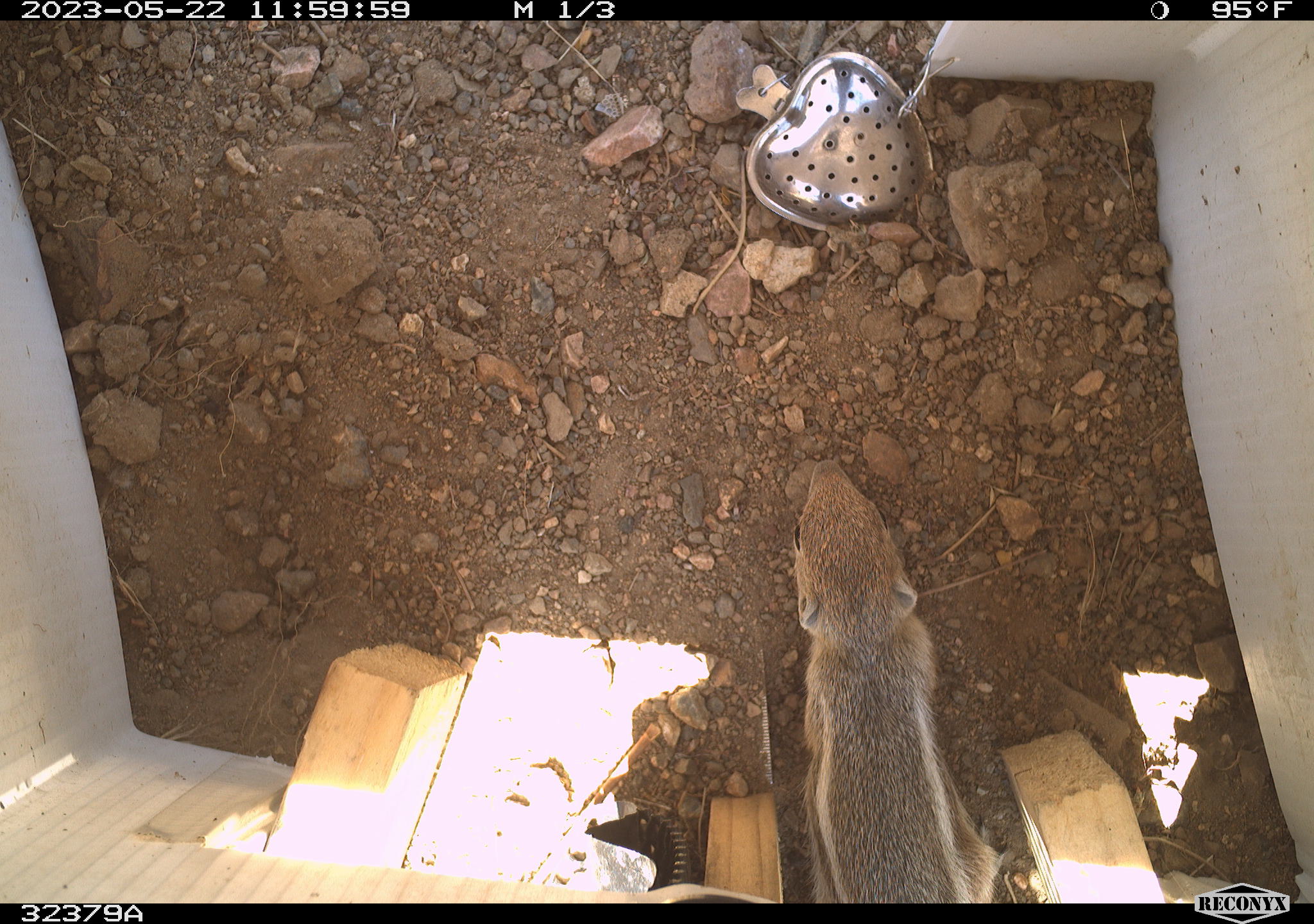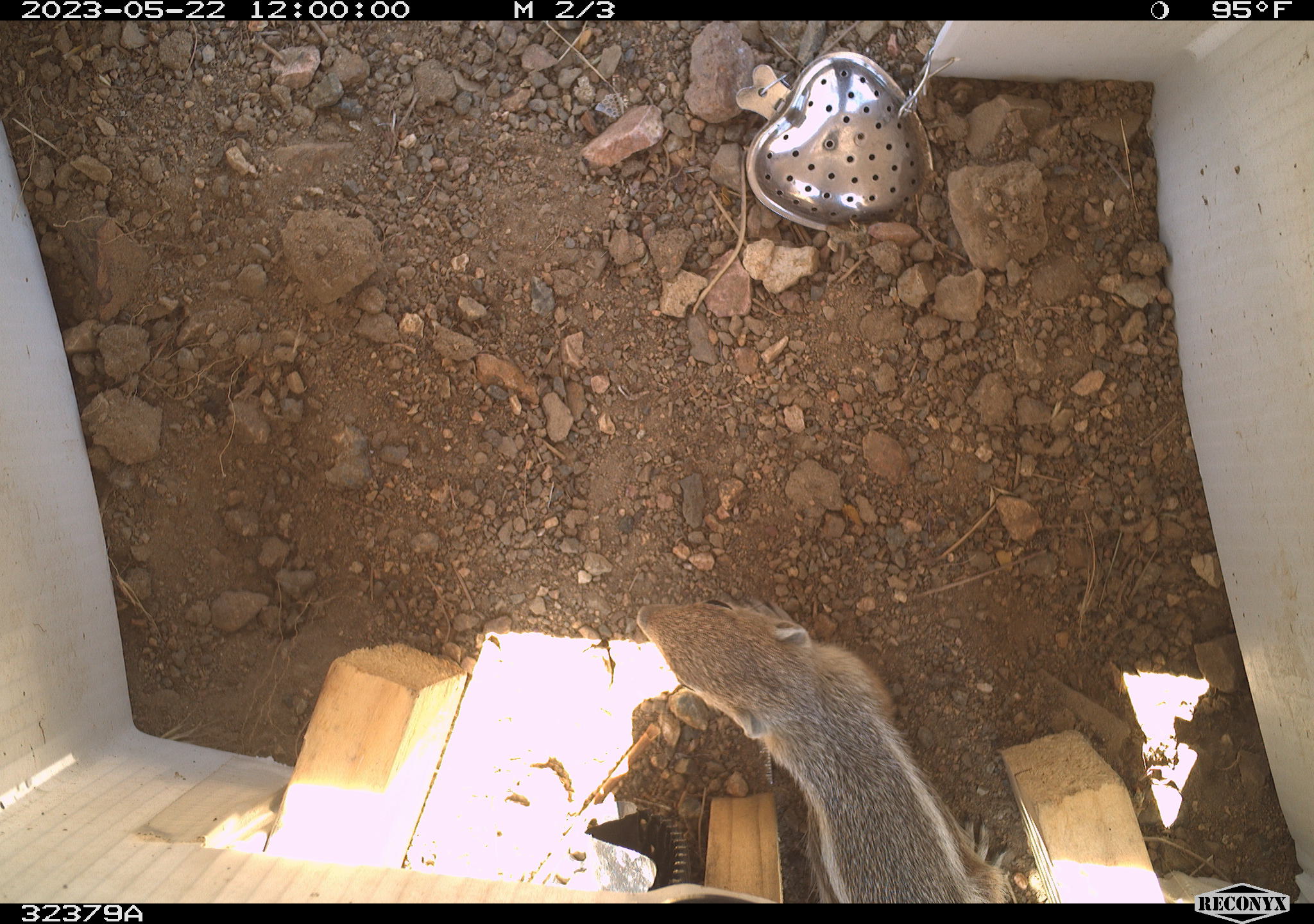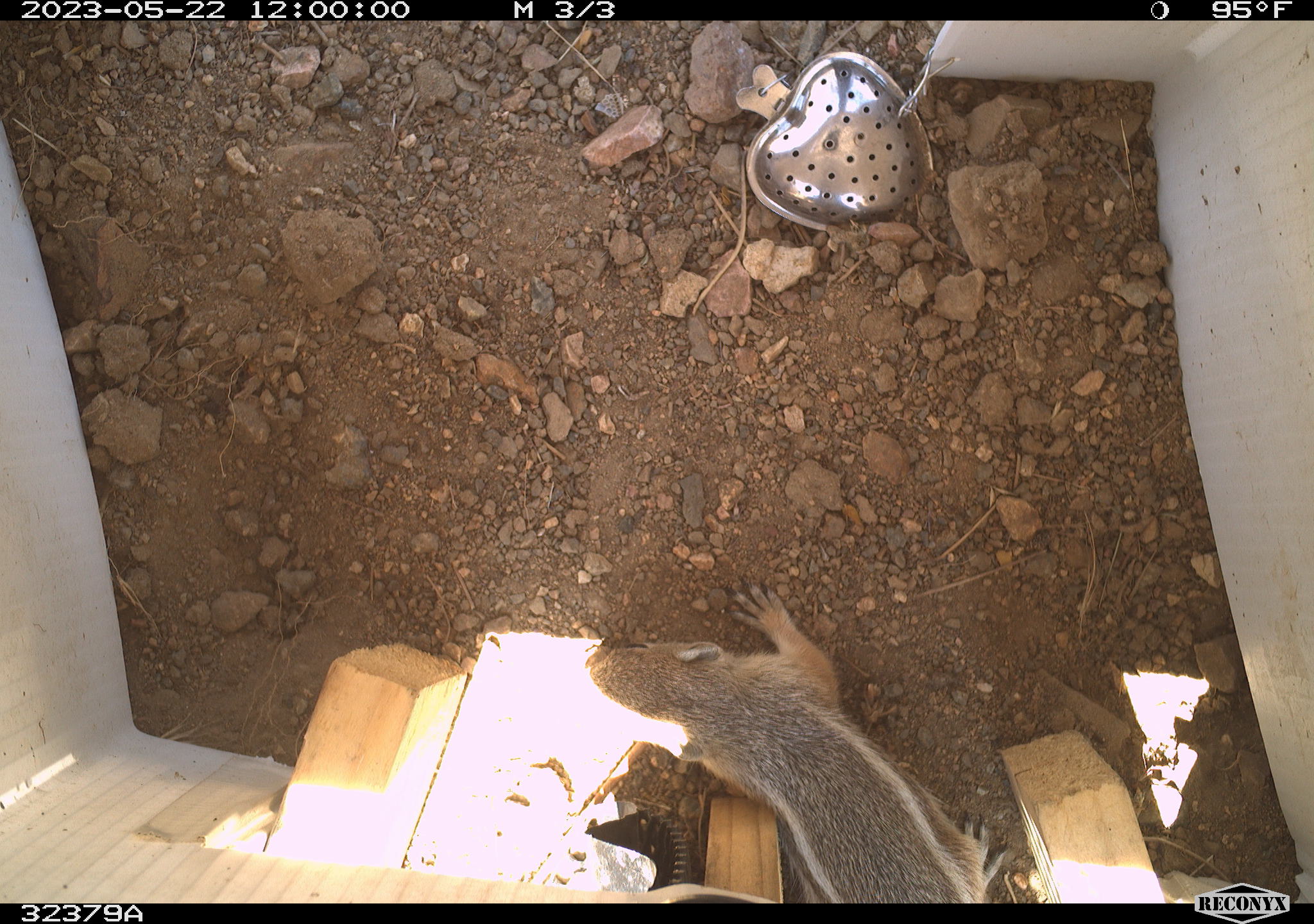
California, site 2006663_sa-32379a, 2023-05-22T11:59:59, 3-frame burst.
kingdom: Animalia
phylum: Chordata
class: Mammalia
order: Rodentia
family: Sciuridae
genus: Ammospermophilus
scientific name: Ammospermophilus leucurus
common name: white-tailed antelope squirrel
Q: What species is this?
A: White-tailed antelope squirrel (Ammospermophilus leucurus).